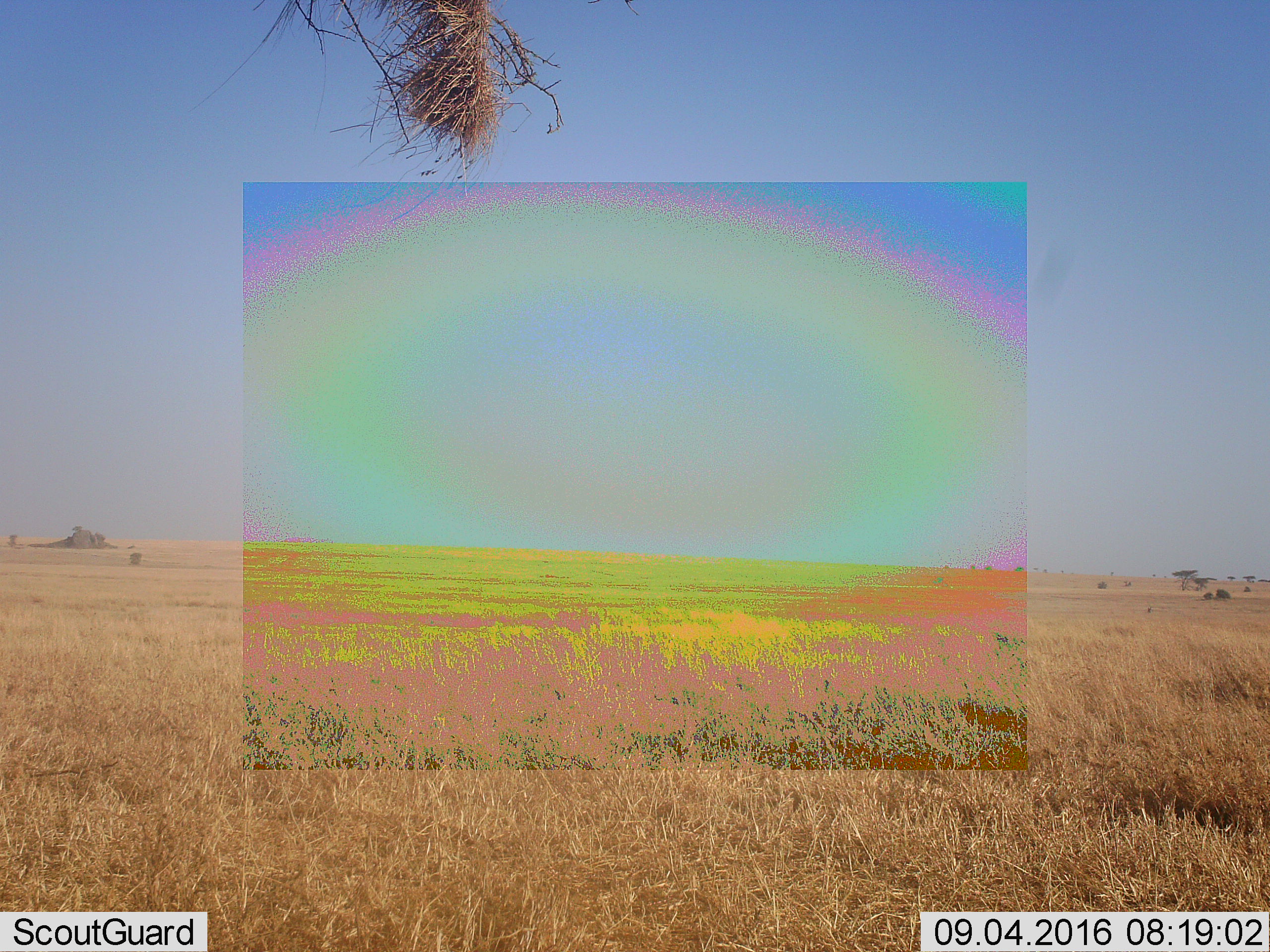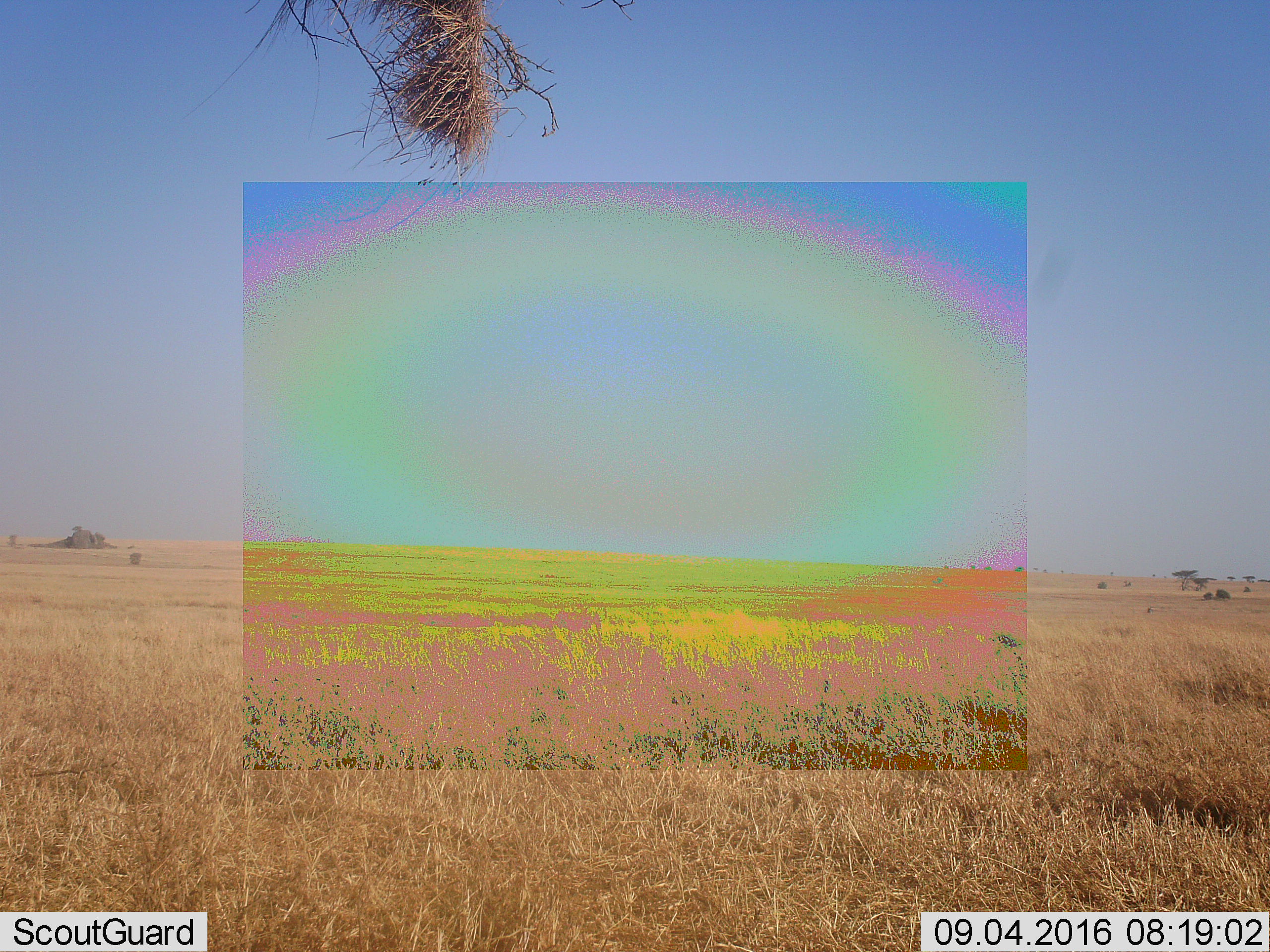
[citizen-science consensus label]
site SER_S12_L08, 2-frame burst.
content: unidentified animal